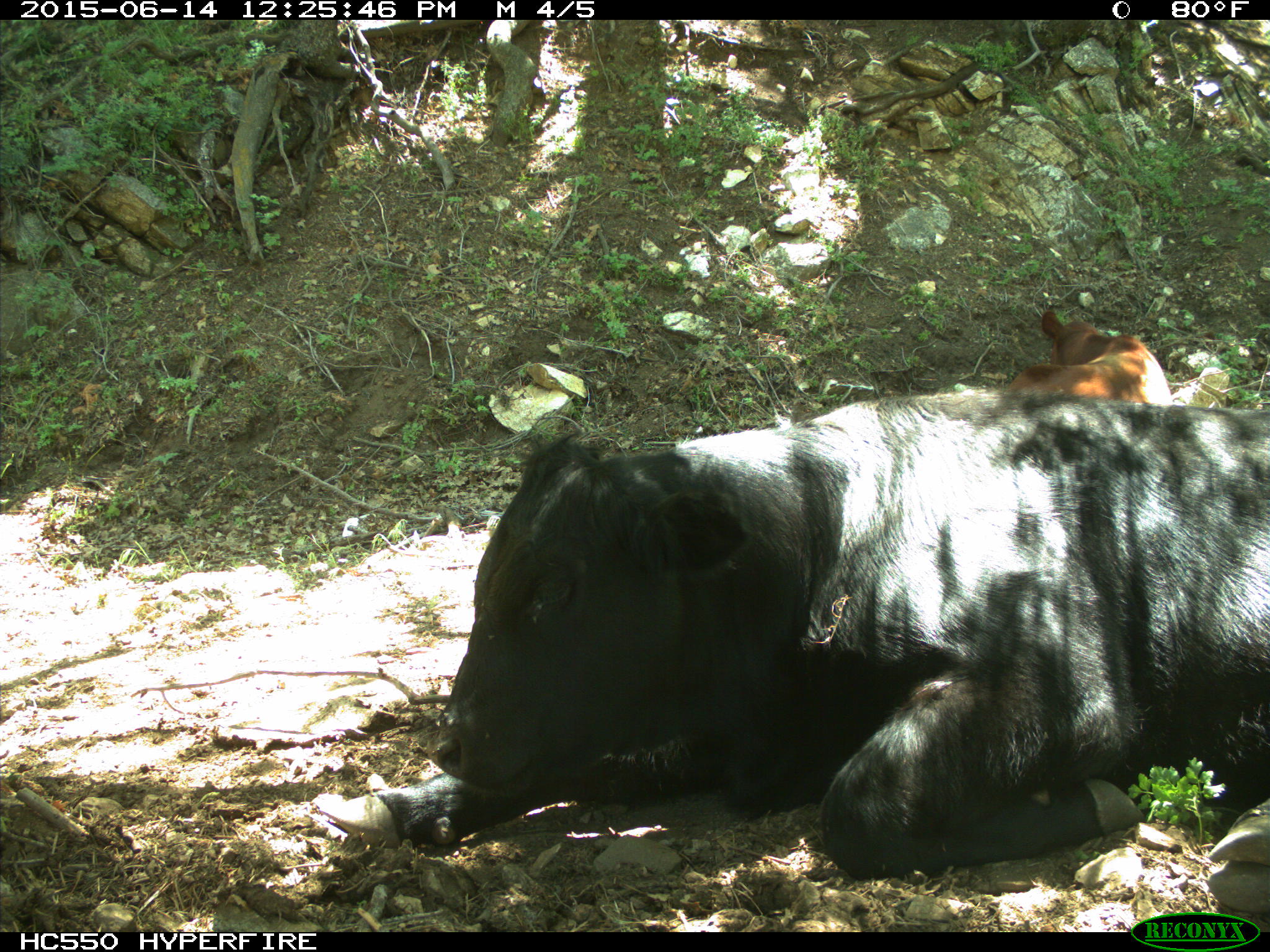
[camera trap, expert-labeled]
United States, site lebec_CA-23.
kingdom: Animalia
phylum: Chordata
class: Mammalia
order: Artiodactyla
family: Bovidae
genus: Bos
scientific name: Bos taurus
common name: domestic cow